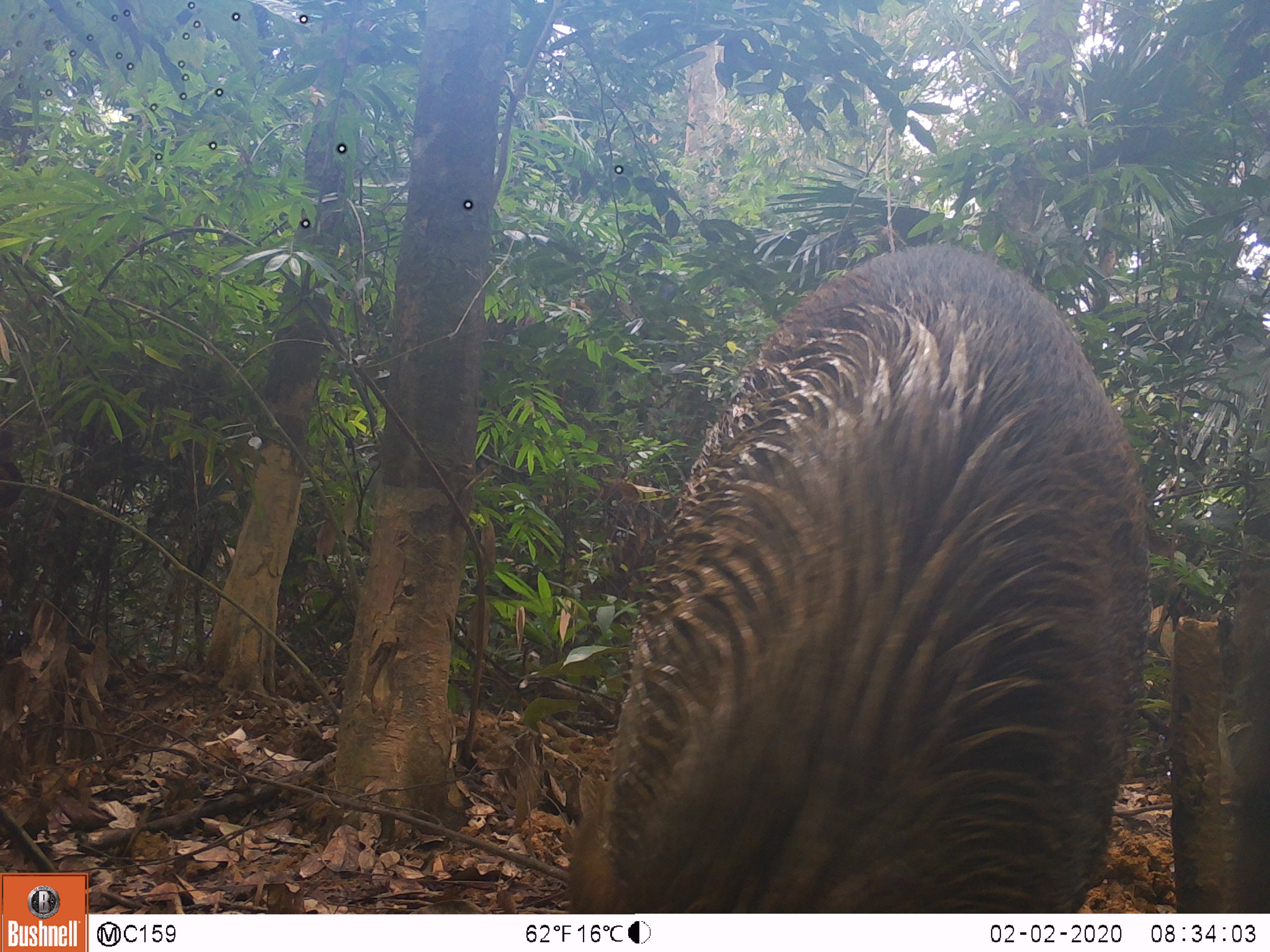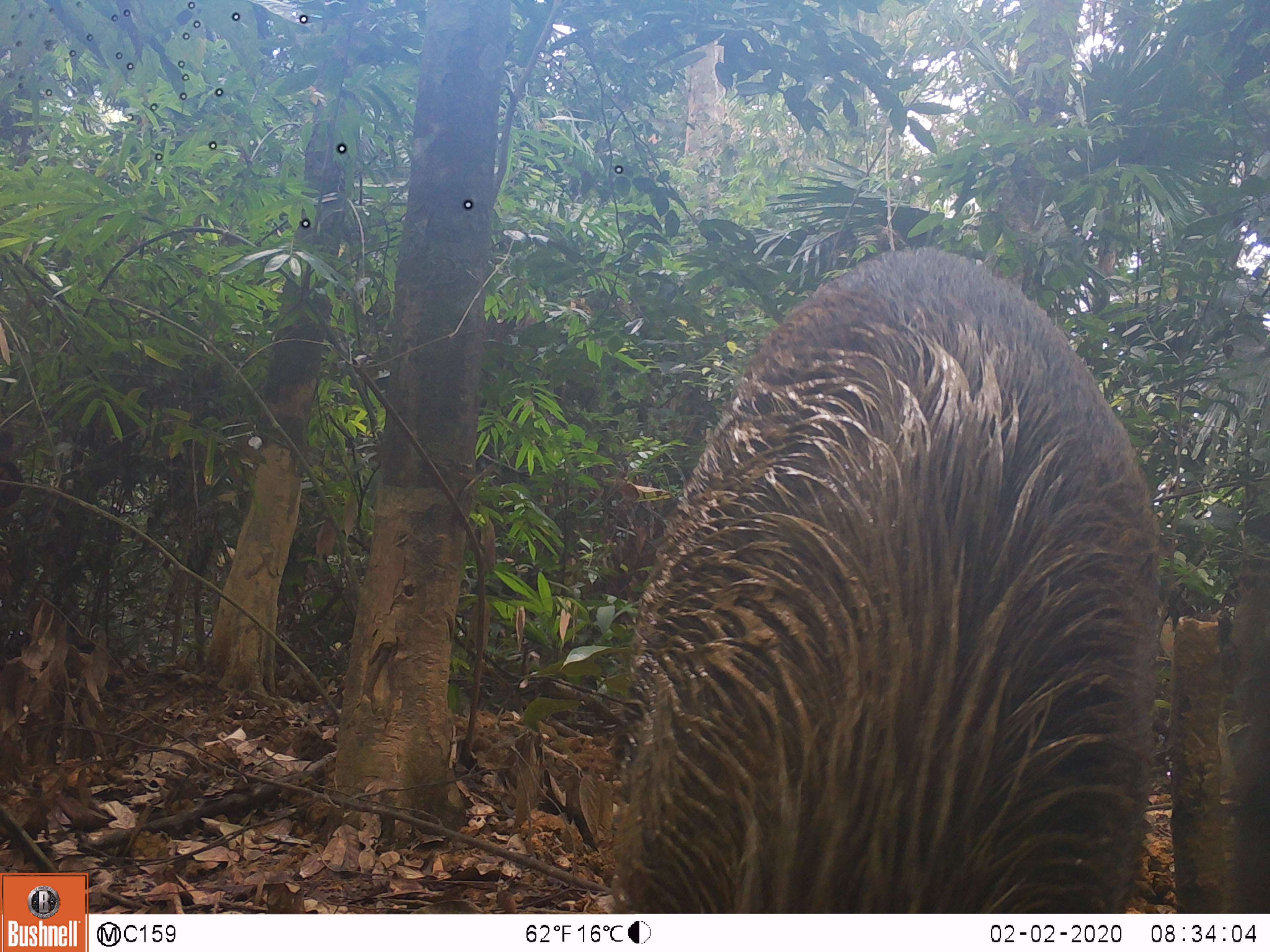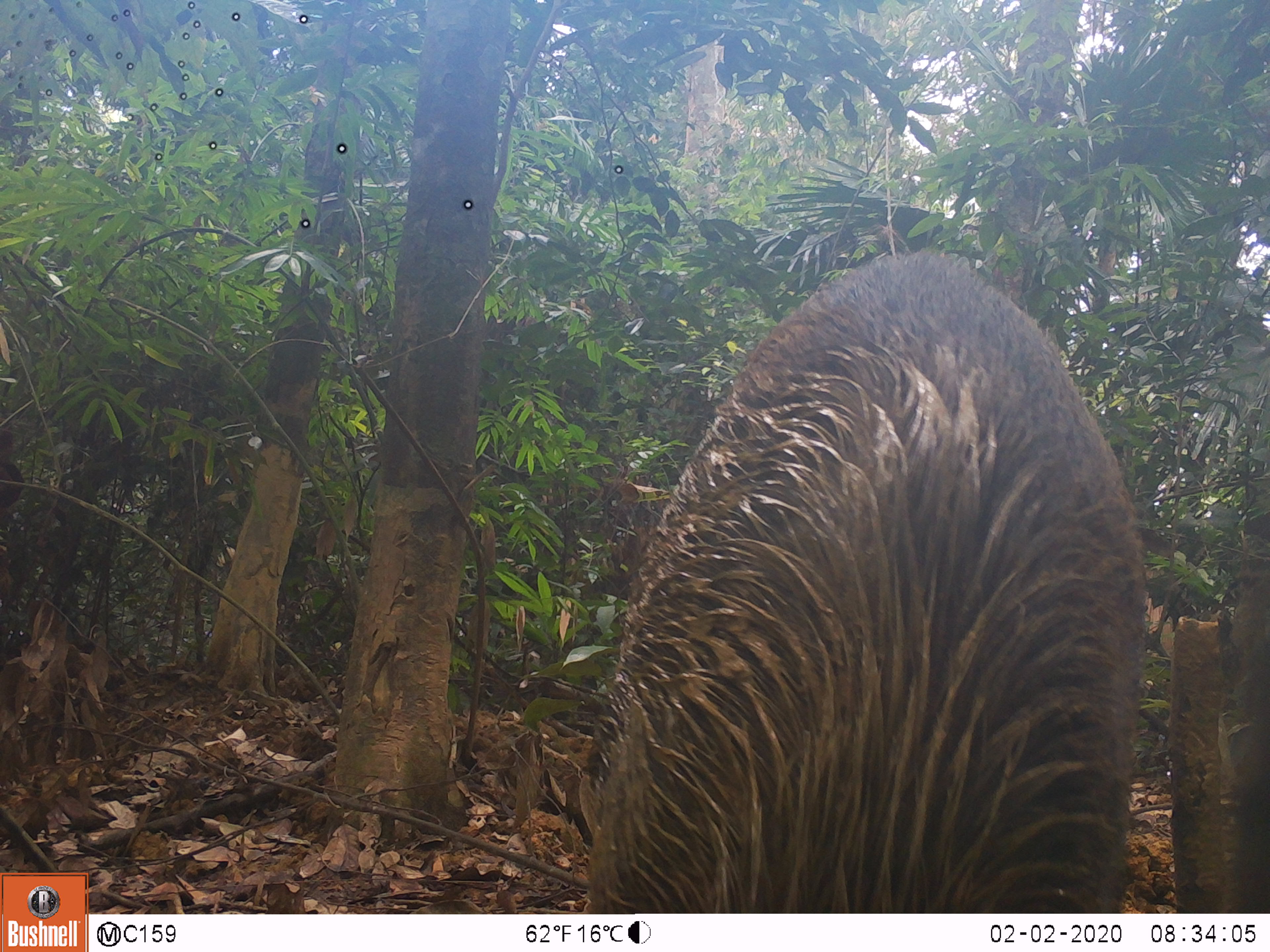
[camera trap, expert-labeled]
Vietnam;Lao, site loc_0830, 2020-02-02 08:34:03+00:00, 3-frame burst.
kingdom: Animalia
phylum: Chordata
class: Mammalia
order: Artiodactyla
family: Suidae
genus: Sus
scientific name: Sus scrofa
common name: eurasian wild pig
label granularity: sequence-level